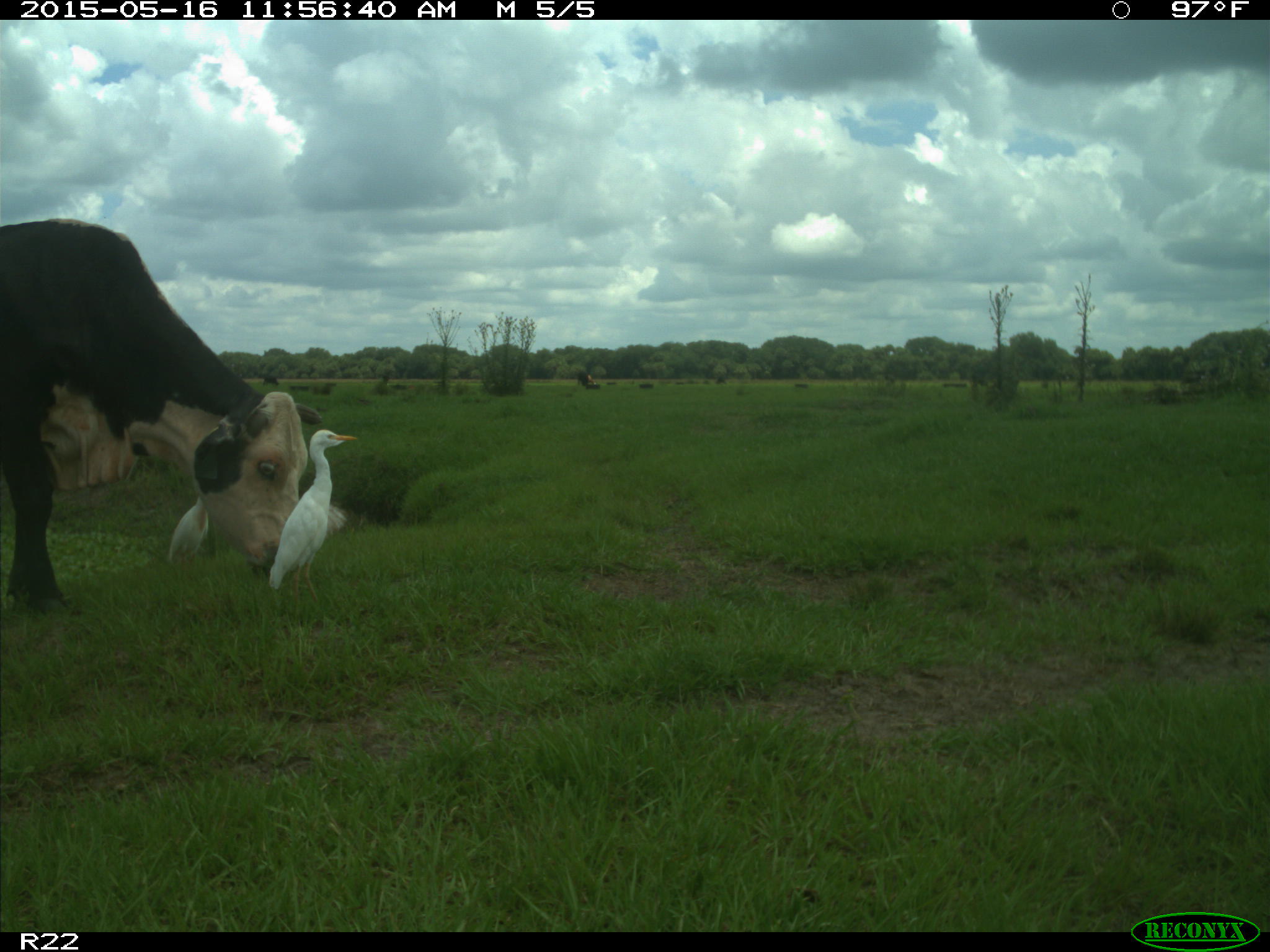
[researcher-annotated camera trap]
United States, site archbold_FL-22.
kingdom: Animalia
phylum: Chordata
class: Mammalia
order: Artiodactyla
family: Bovidae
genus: Bos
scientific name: Bos taurus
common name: domestic cow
Bos taurus (domestic cow).